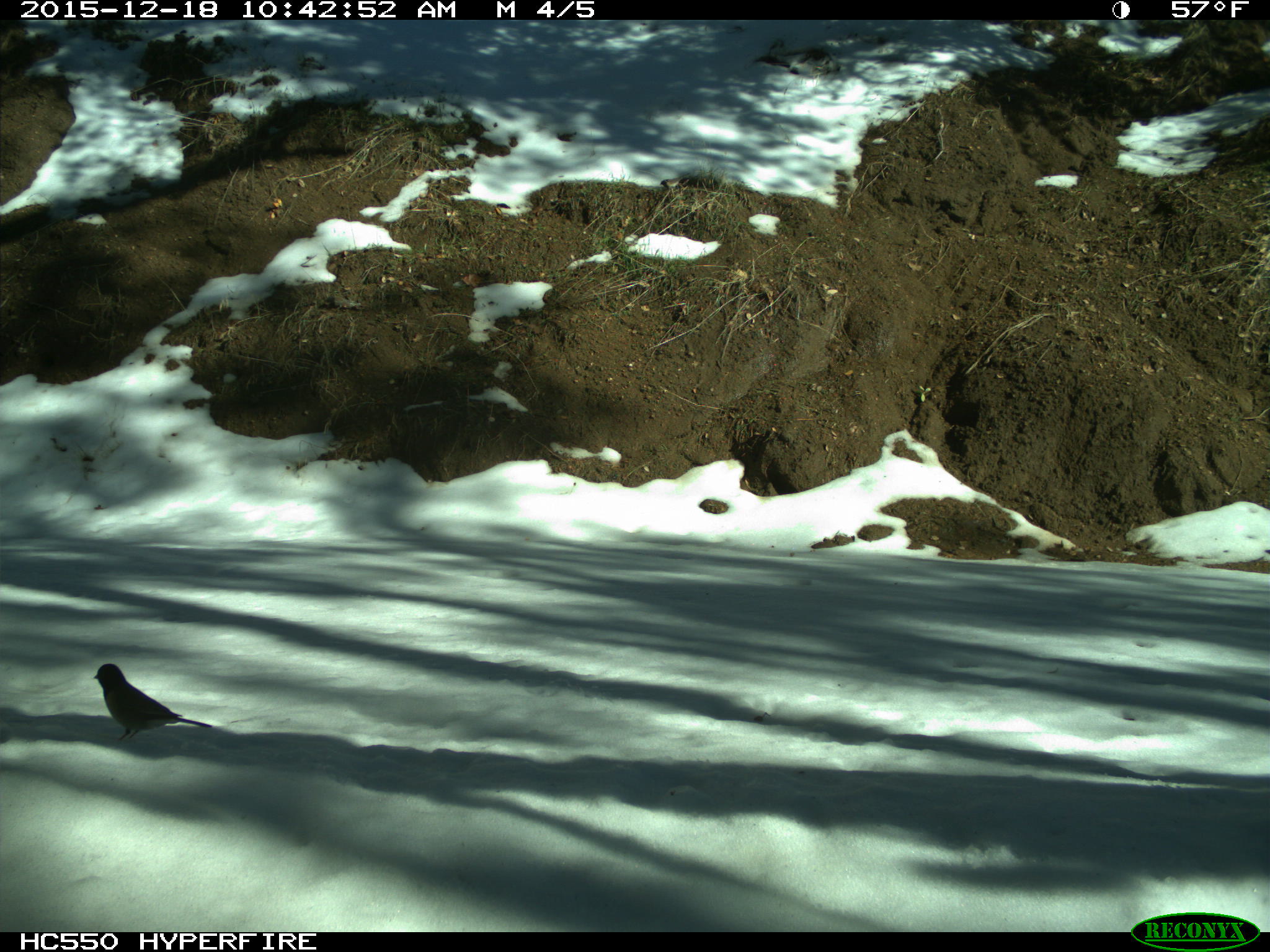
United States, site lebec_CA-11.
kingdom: Animalia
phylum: Chordata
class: Aves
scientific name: Aves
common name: birds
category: unidentified bird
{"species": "unidentified bird (birds) (Aves)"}